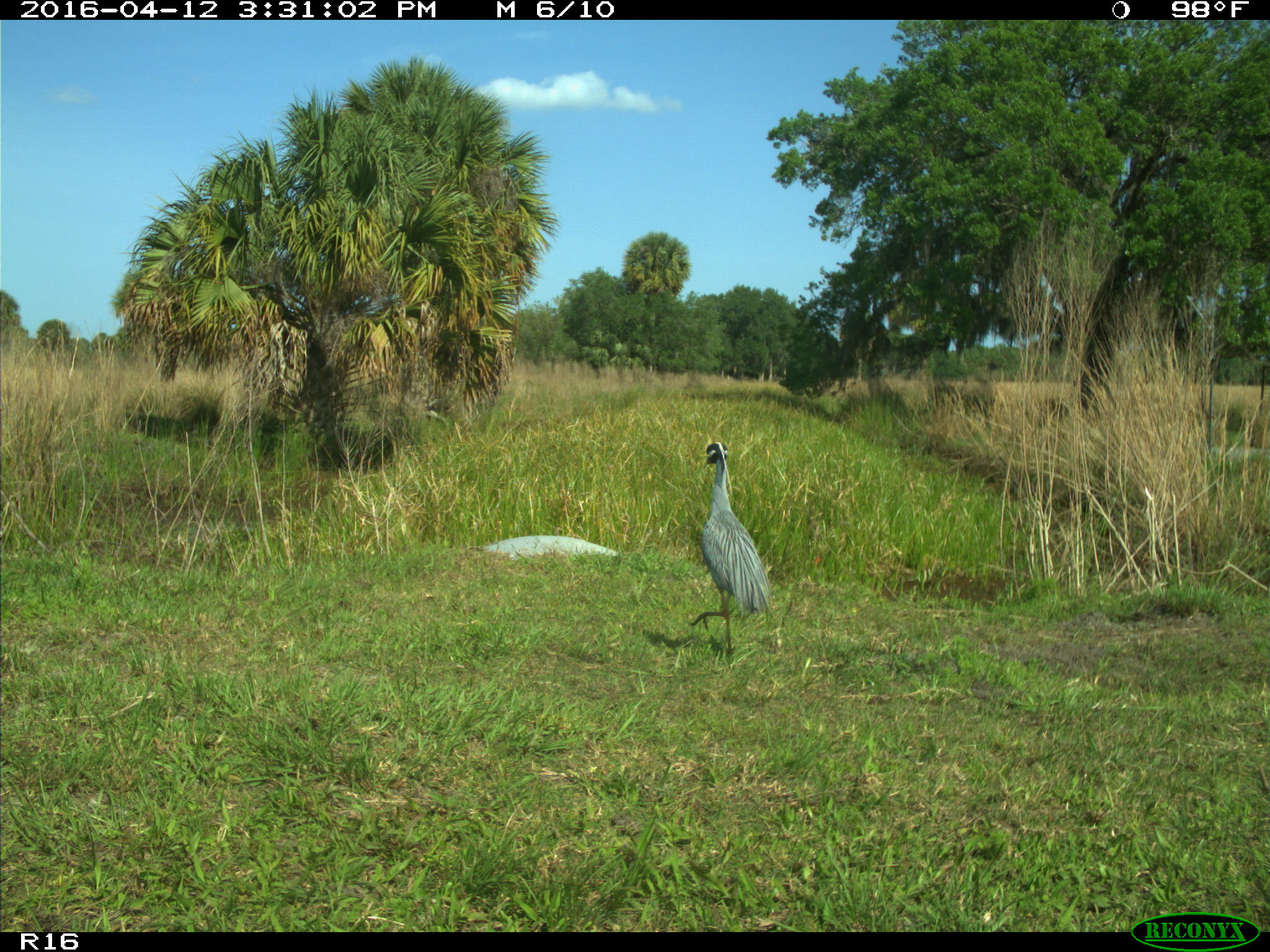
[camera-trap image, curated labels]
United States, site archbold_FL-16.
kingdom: Animalia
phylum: Chordata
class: Aves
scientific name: Aves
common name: birds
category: unidentified bird